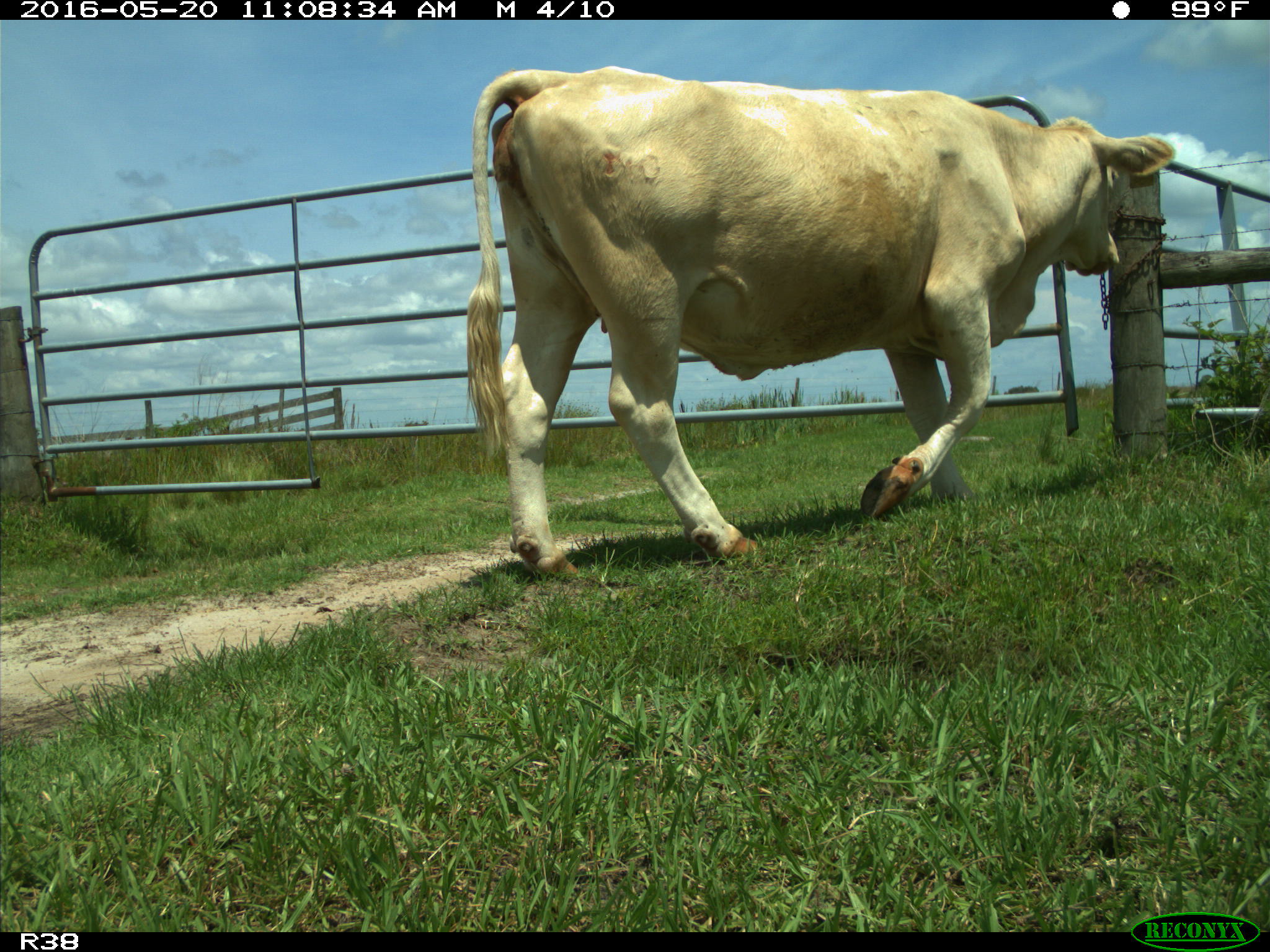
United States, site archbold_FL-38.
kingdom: Animalia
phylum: Chordata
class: Mammalia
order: Artiodactyla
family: Bovidae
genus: Bos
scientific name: Bos taurus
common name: domestic cow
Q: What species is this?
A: Bos taurus (domestic cow).